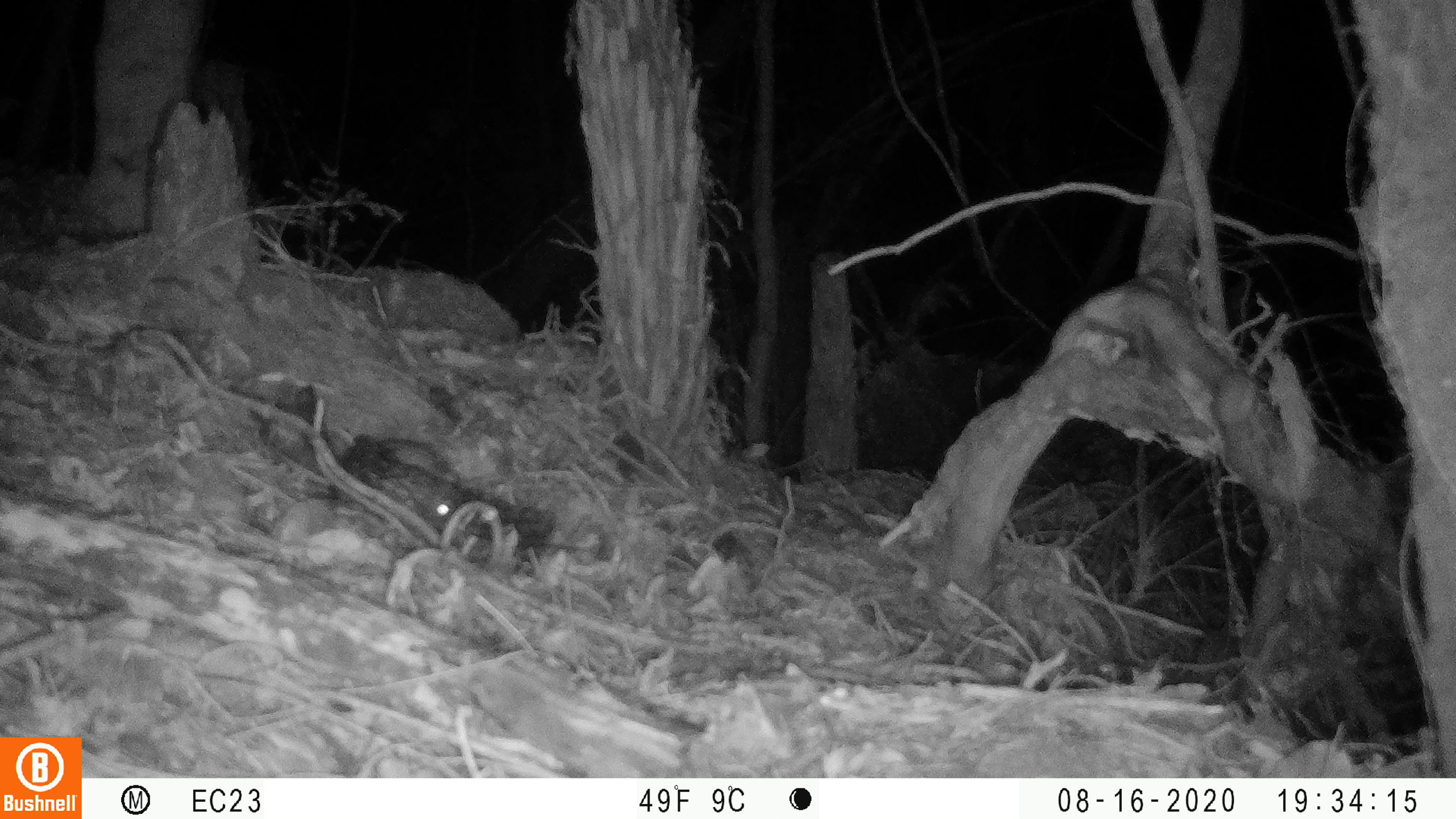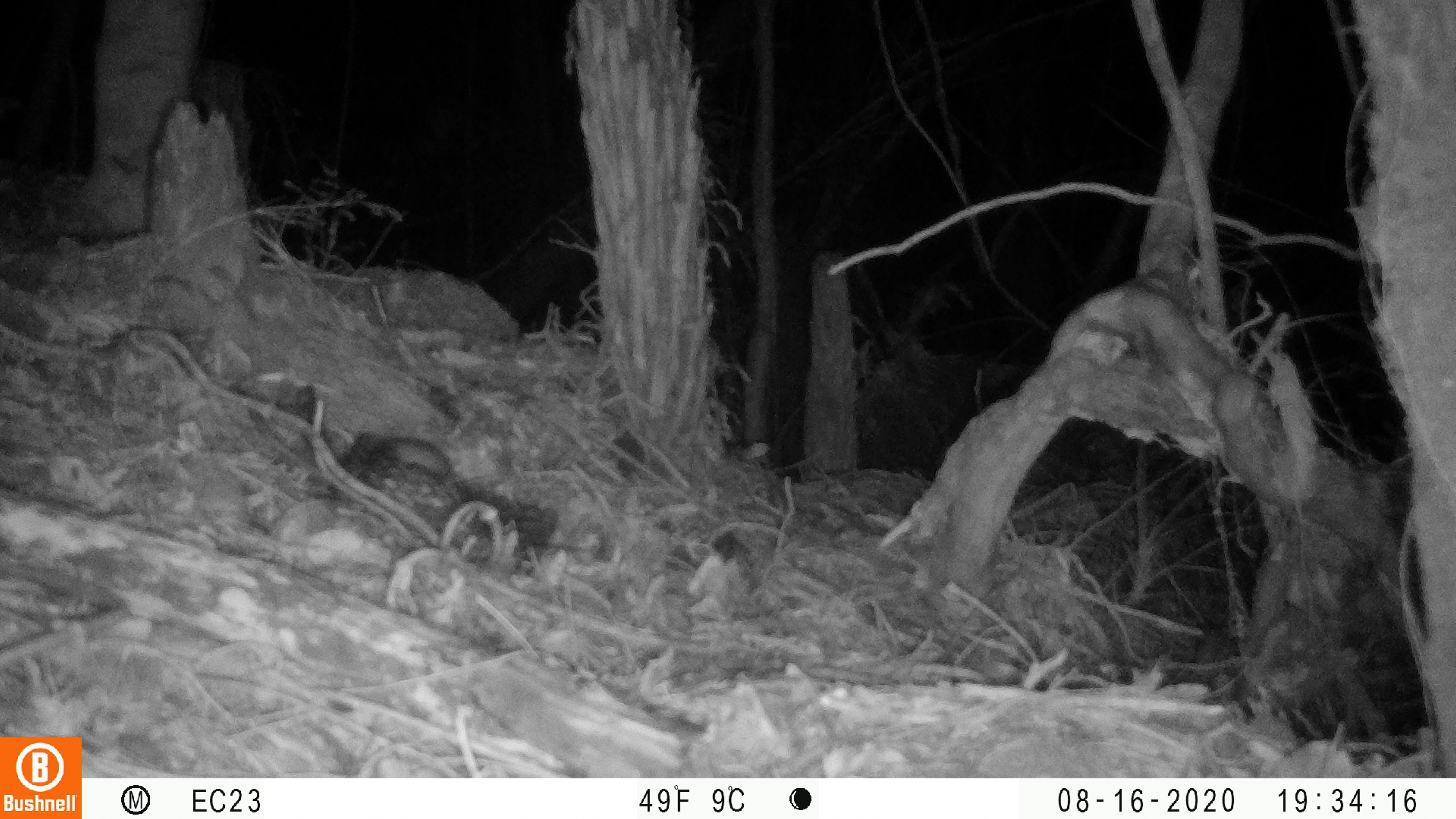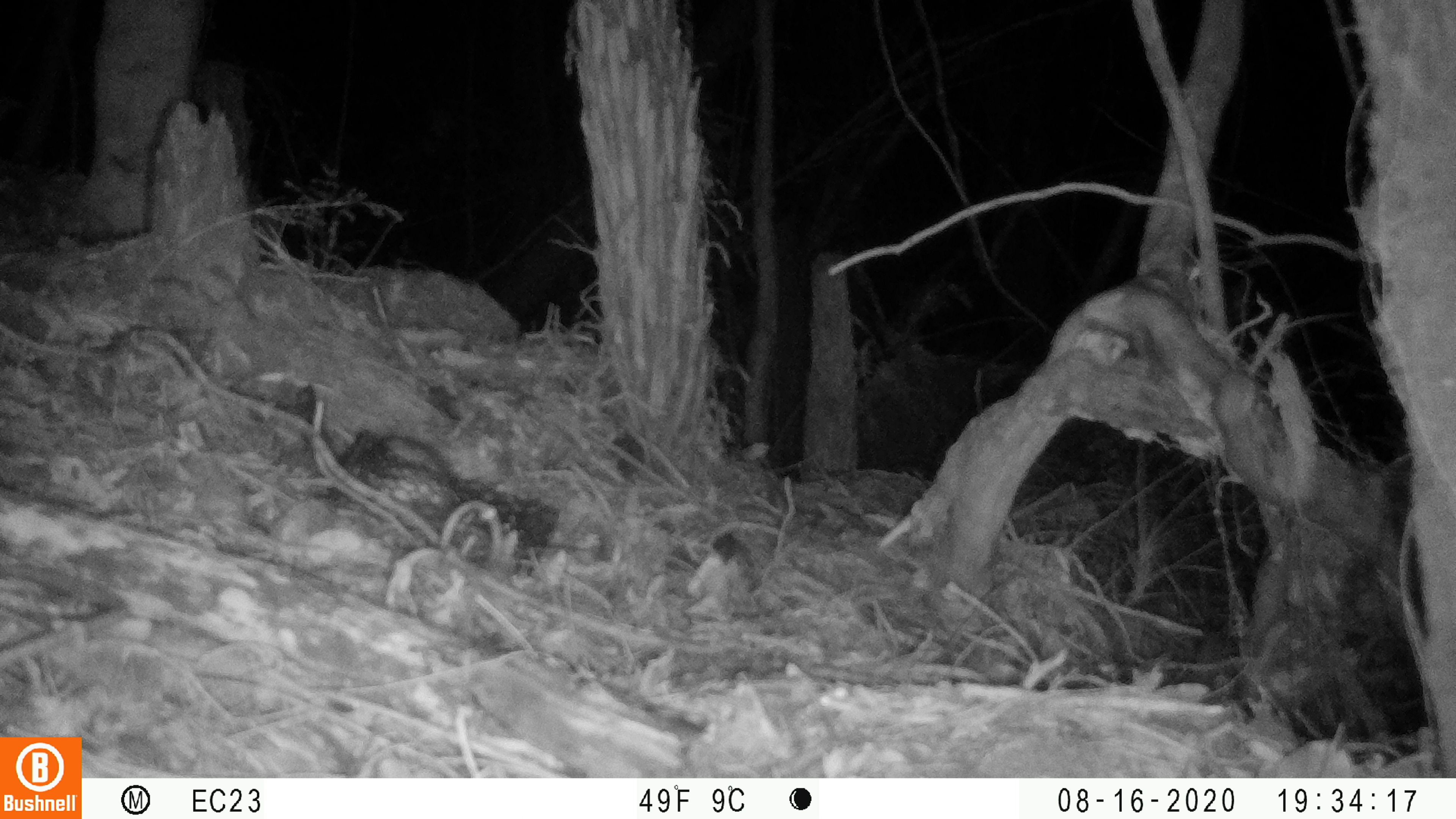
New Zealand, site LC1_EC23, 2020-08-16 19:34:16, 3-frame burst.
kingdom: Animalia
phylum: Chordata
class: Mammalia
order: Rodentia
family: Muridae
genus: Rattus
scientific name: Rattus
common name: rat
Rat (Rattus).